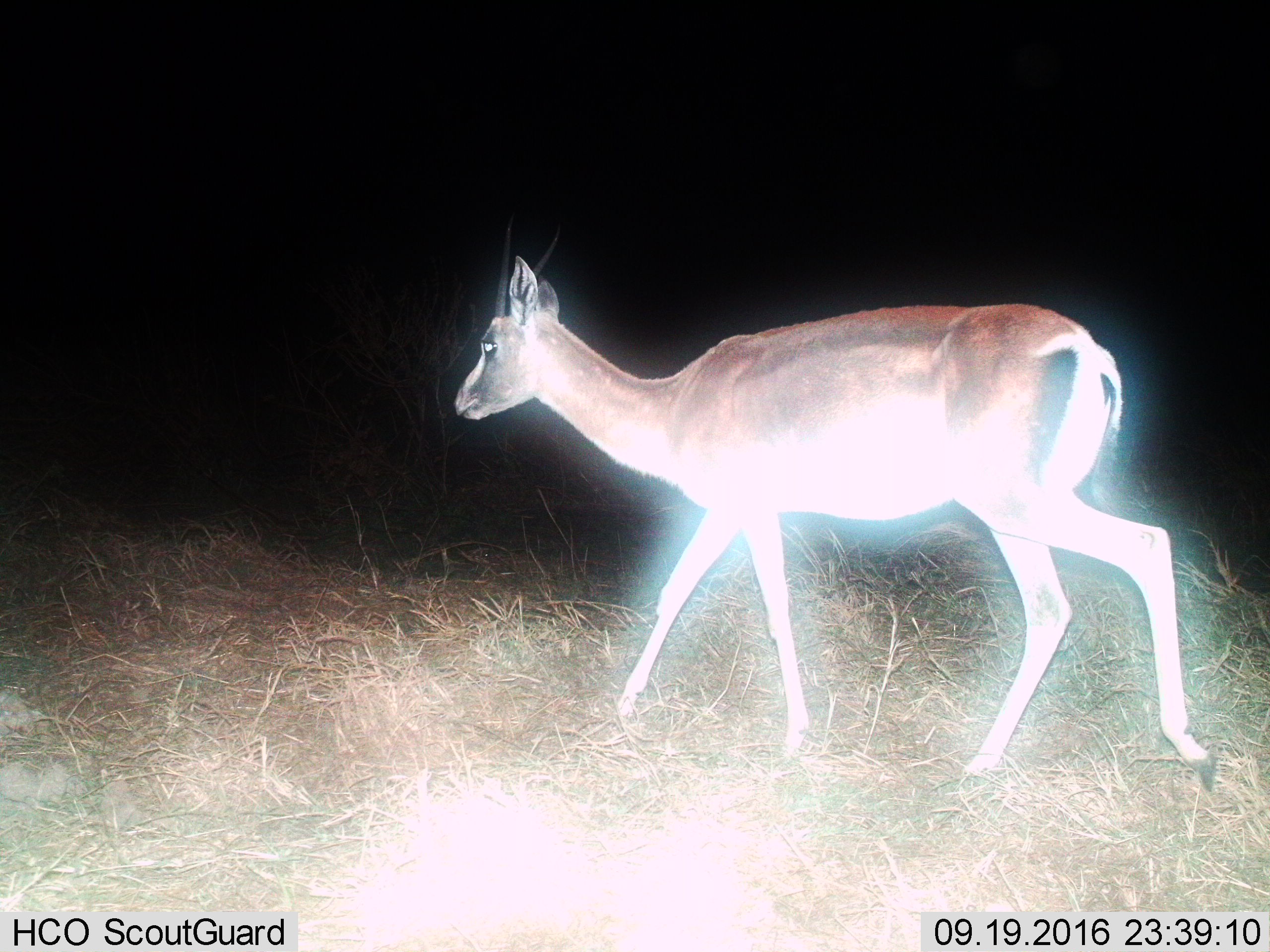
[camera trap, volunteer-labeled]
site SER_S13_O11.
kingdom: Animalia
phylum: Chordata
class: Mammalia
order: Artiodactyla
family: Bovidae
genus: Nanger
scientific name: Nanger granti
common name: grant's gazelle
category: gazellegrants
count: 1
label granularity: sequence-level